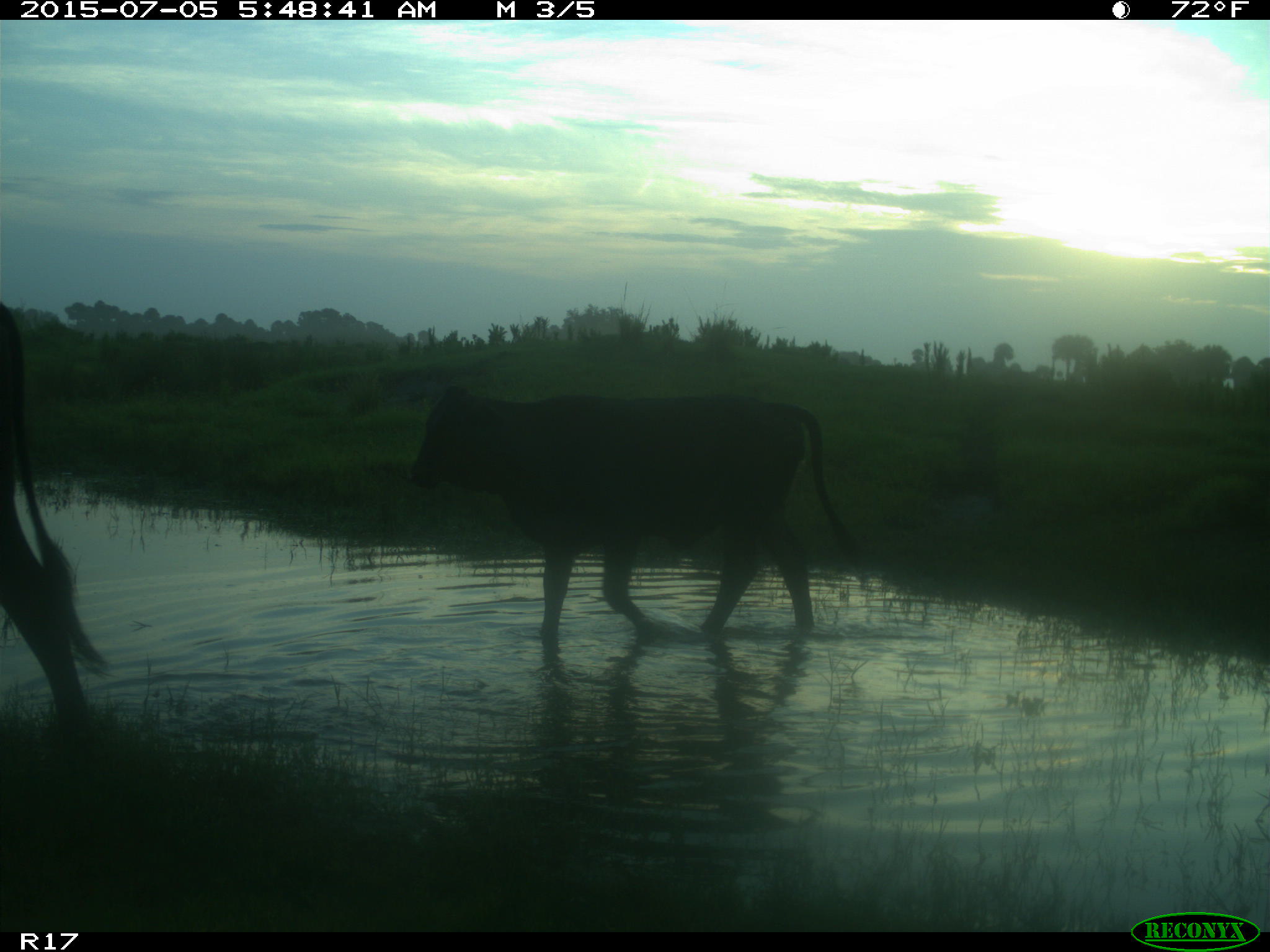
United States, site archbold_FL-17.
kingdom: Animalia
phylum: Chordata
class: Mammalia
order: Artiodactyla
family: Bovidae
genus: Bos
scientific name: Bos taurus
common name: domestic cow